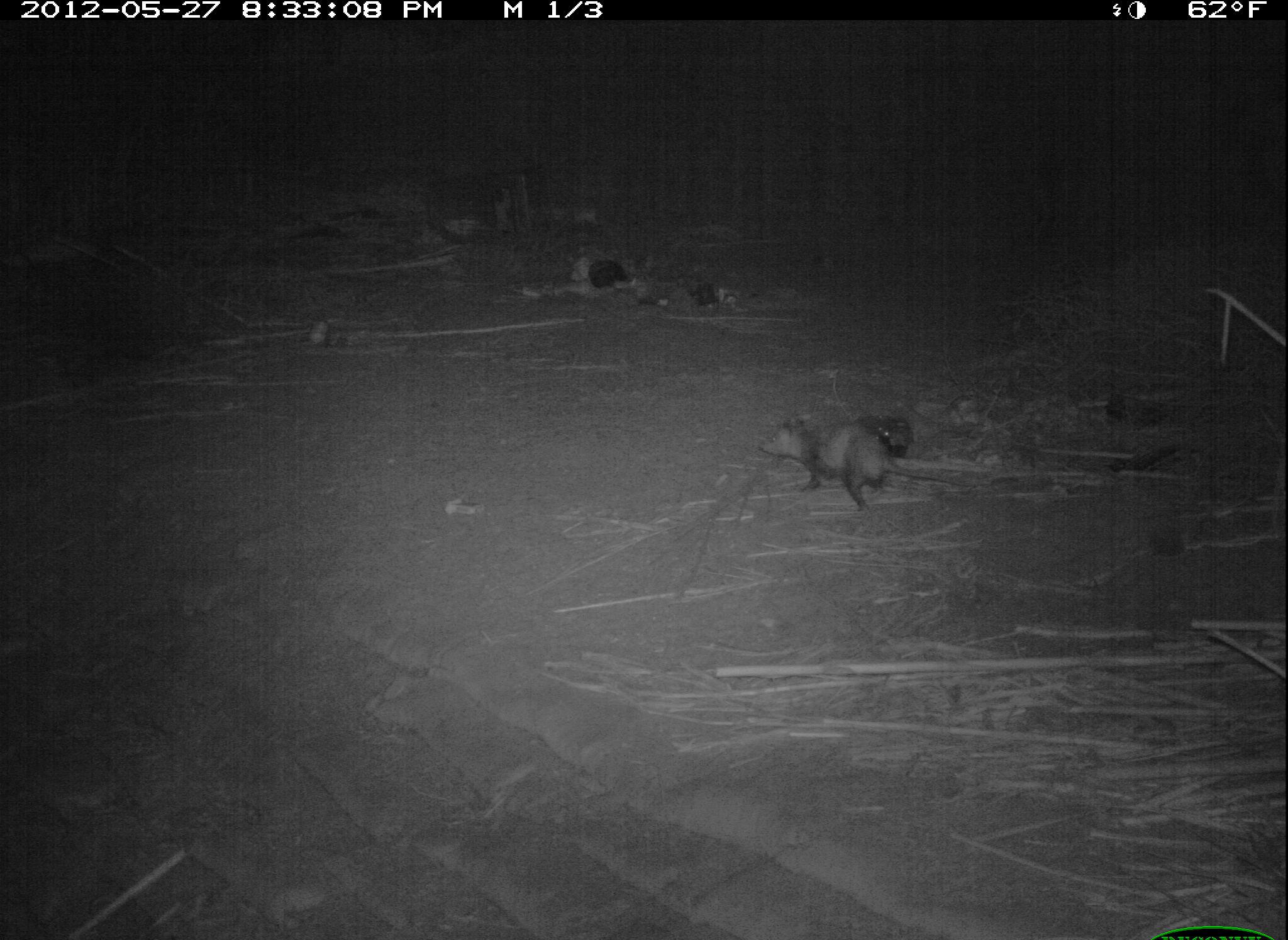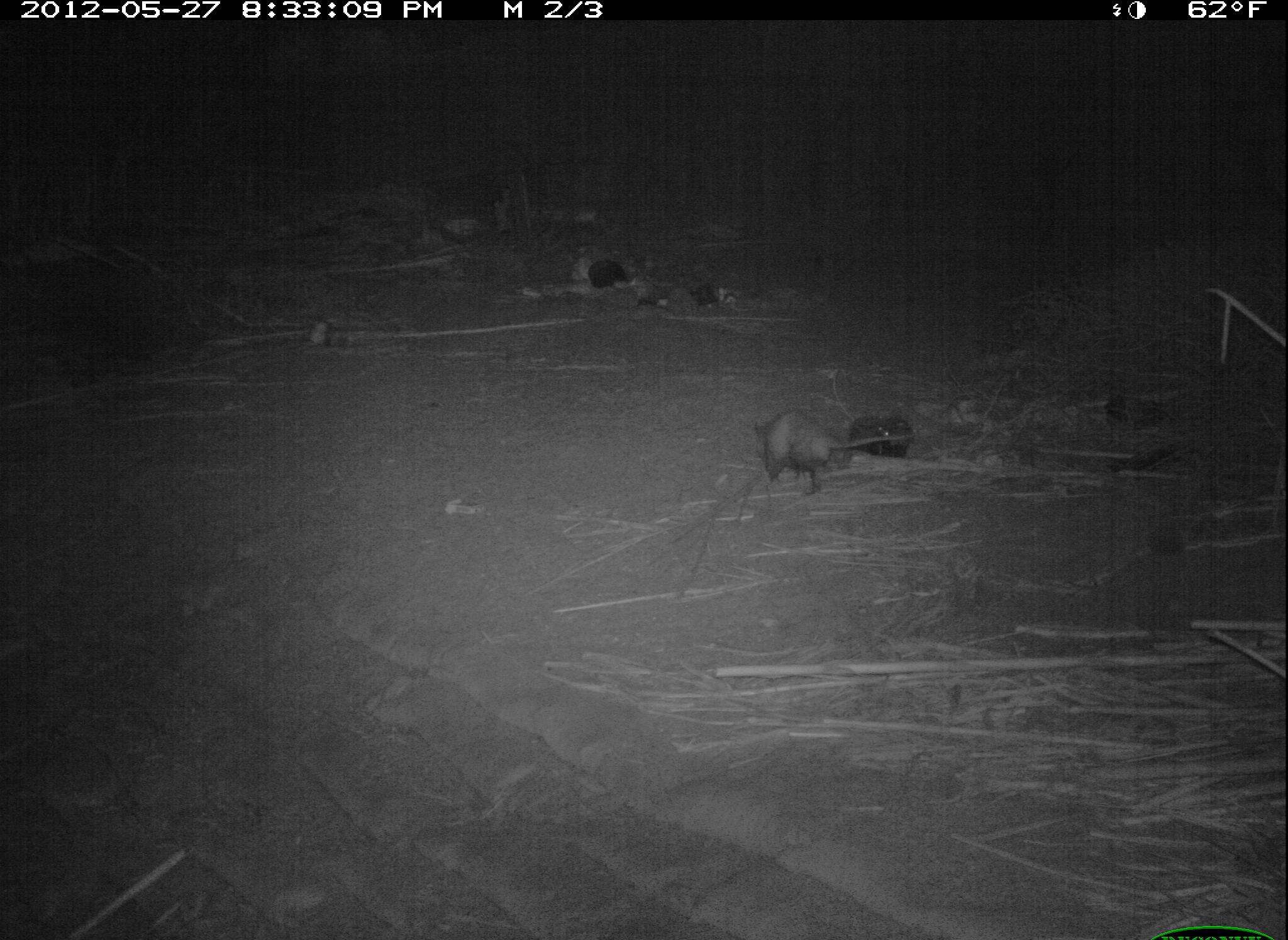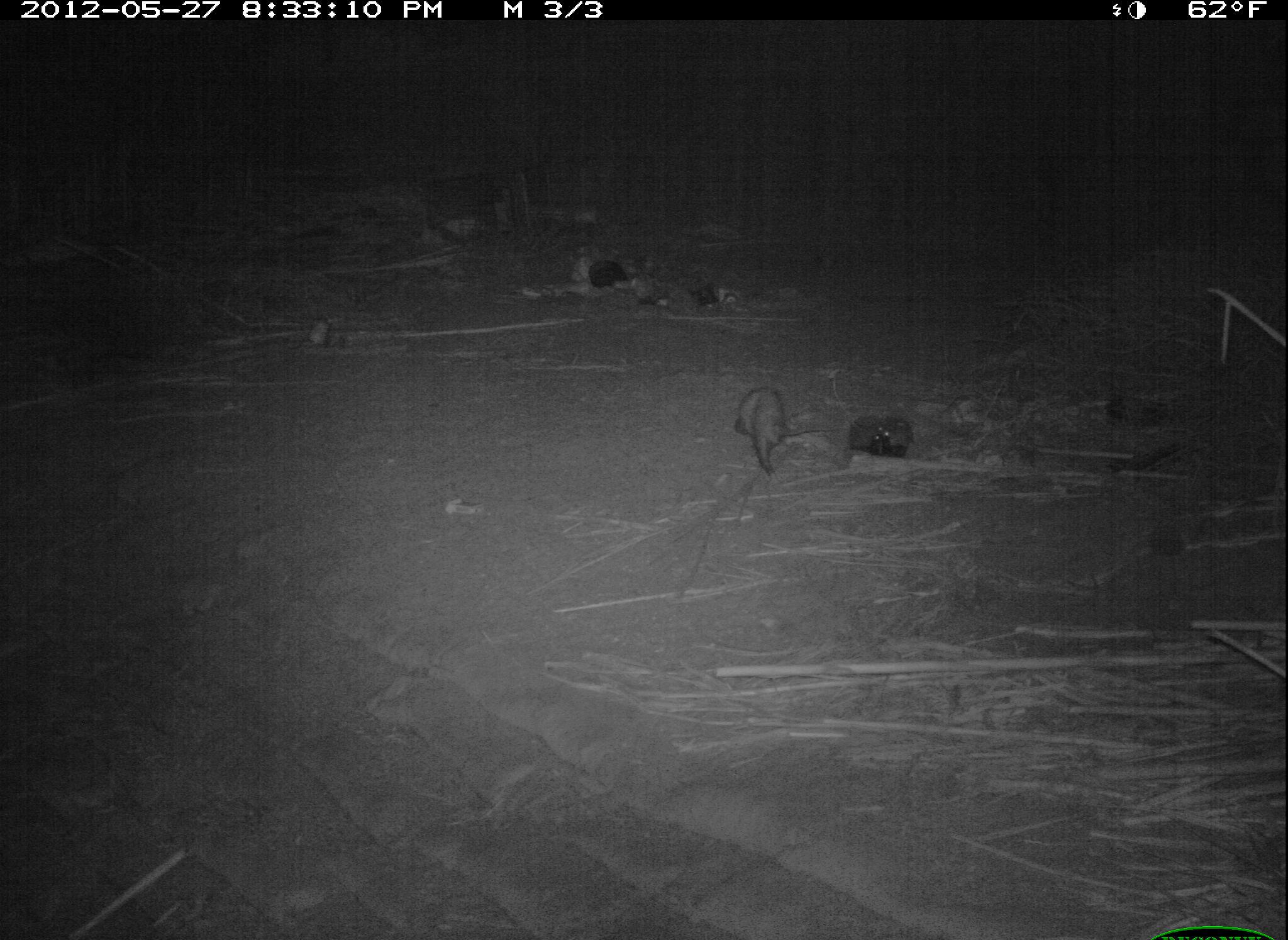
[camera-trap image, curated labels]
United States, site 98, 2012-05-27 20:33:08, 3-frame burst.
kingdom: Animalia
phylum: Chordata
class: Mammalia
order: Didelphimorphia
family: Didelphidae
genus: Didelphis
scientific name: Didelphis virginiana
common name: virginia opossum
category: opossum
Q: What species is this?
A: Opossum (virginia opossum) (Didelphis virginiana).